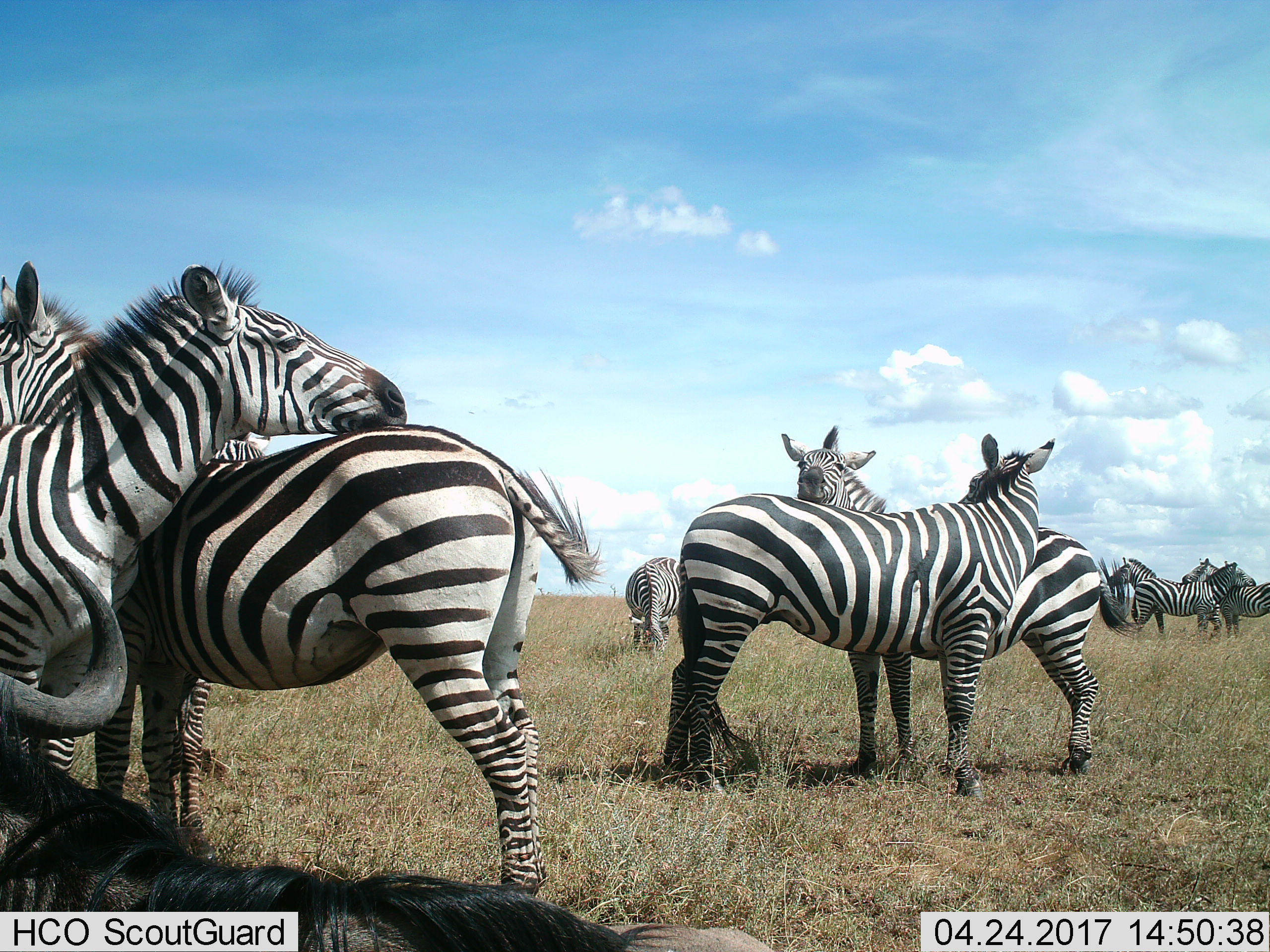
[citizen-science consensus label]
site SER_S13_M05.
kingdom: Animalia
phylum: Chordata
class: Mammalia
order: Perissodactyla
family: Equidae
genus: Equus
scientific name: Equus quagga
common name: plains zebra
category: zebraplains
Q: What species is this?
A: Zebraplains (plains zebra) (Equus quagga).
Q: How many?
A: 9.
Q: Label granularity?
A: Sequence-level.